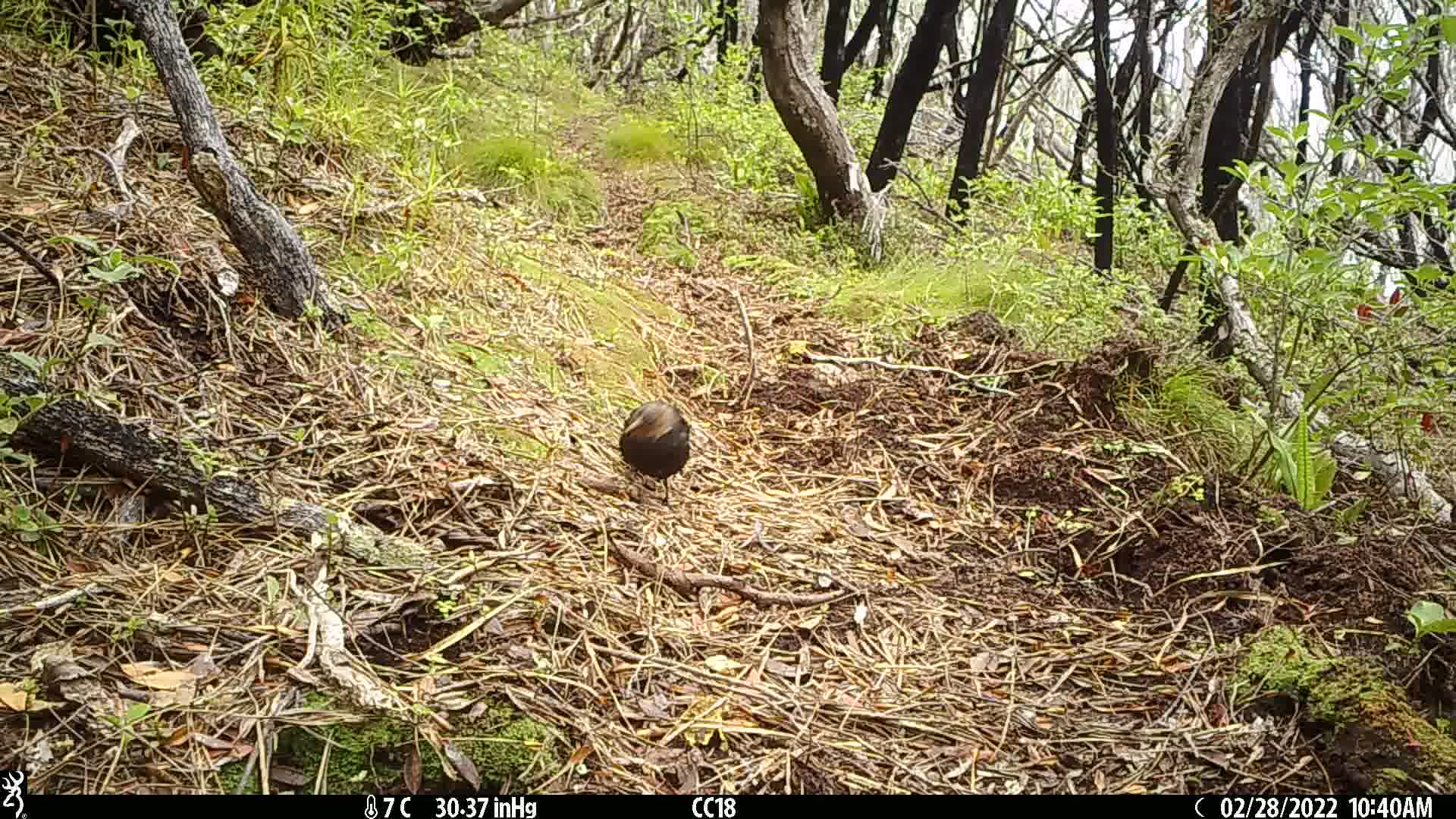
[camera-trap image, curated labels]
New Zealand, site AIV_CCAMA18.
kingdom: Animalia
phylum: Chordata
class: Aves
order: Passeriformes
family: Turdidae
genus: Turdus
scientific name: Turdus merula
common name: eurasian blackbird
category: blackbird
Blackbird (eurasian blackbird) (Turdus merula).